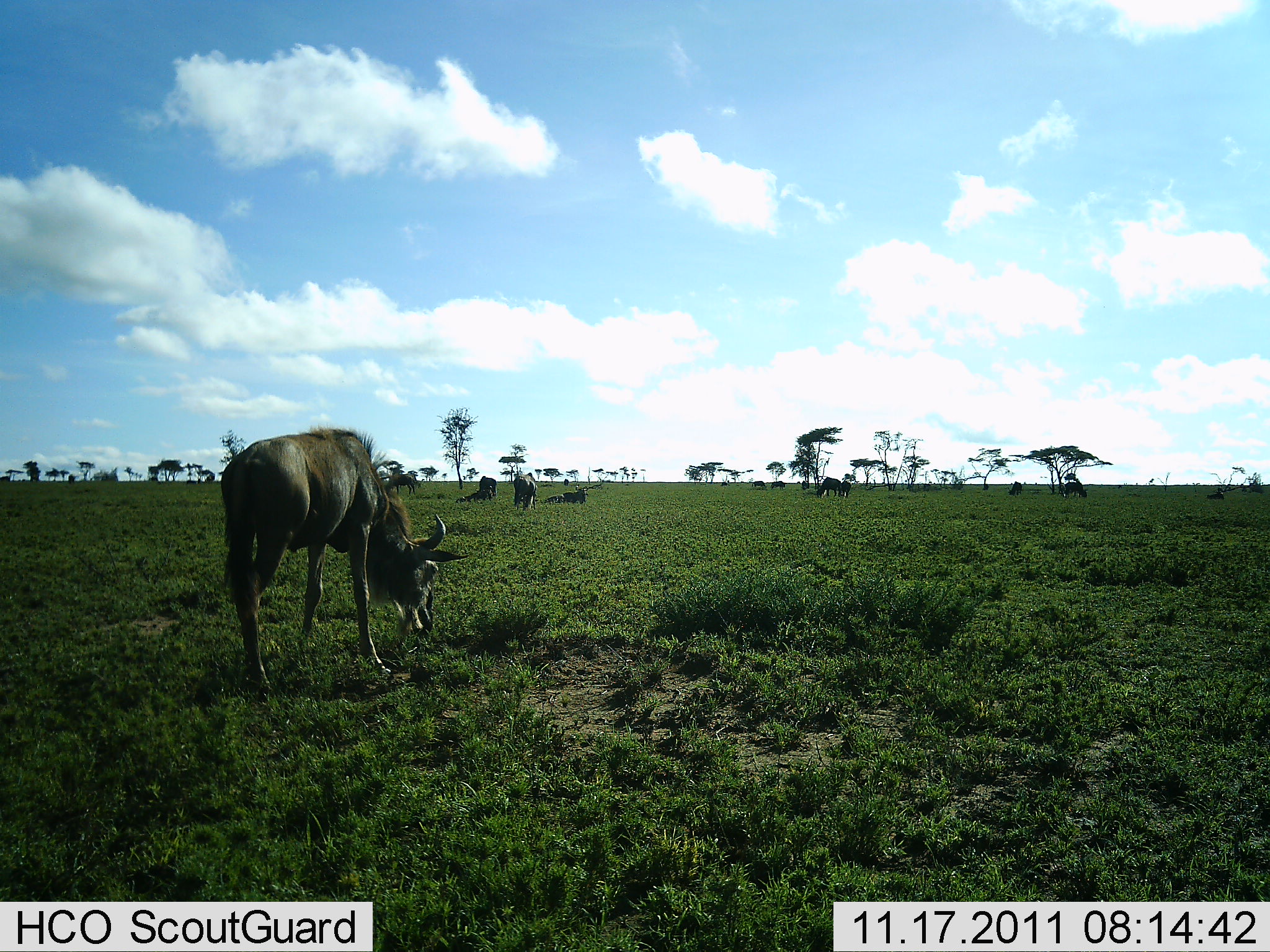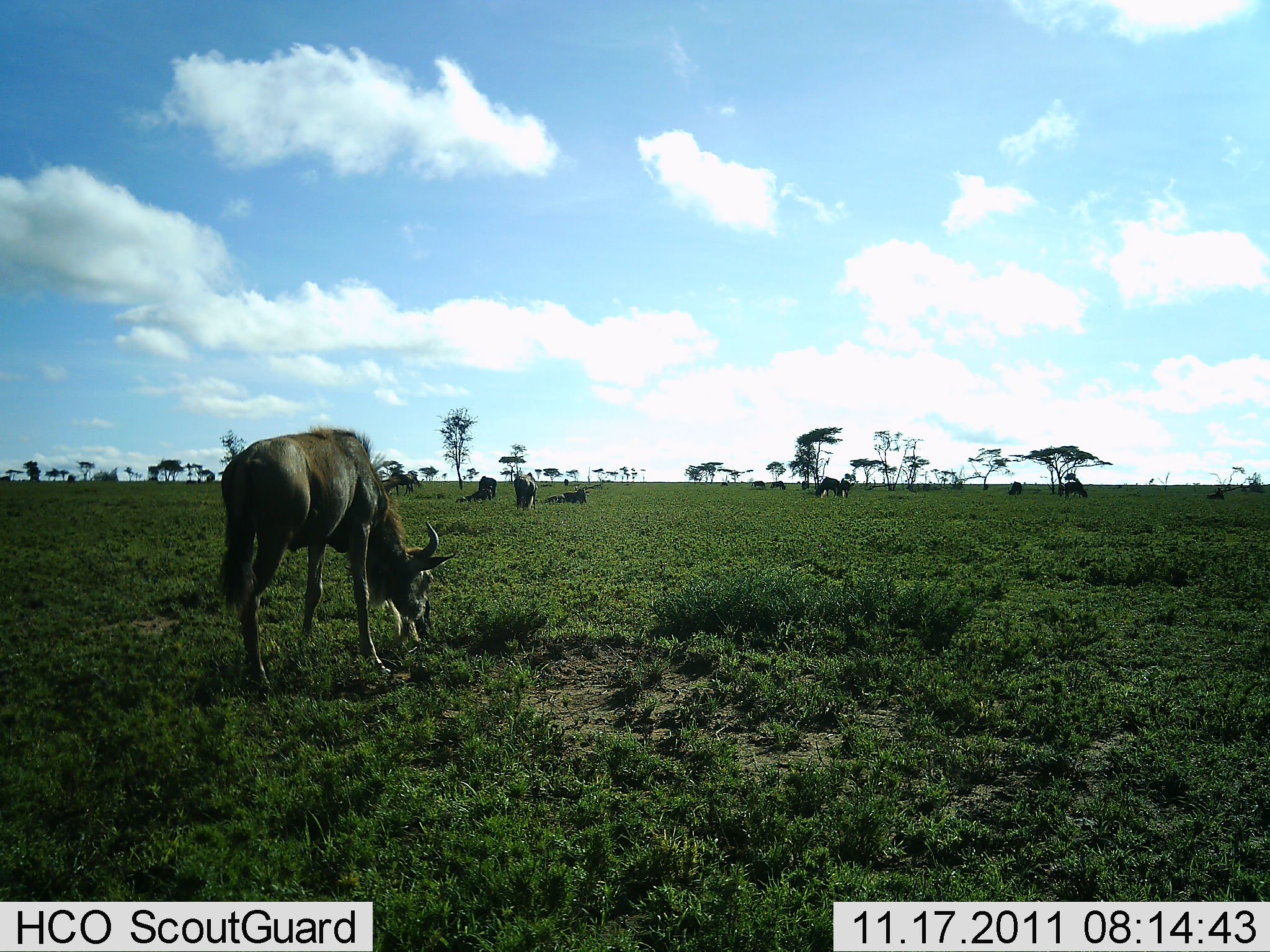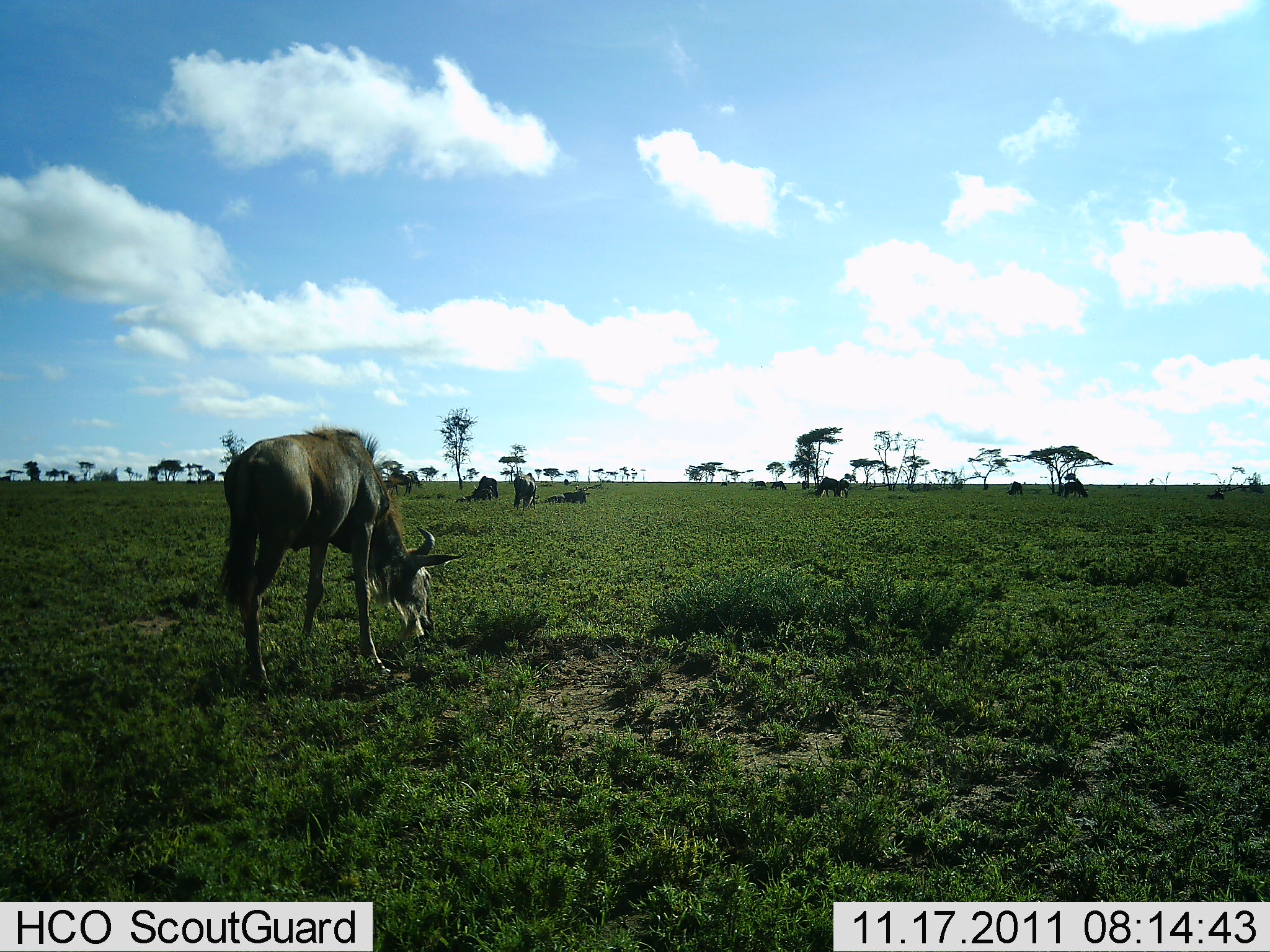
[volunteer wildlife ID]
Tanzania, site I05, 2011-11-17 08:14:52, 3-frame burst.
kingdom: Animalia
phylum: Chordata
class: Mammalia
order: Artiodactyla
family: Bovidae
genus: Connochaetes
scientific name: Connochaetes taurinus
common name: blue wildebeest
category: wildebeest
Wildebeest (blue wildebeest) (Connochaetes taurinus), count 8. Behavior (volunteer vote fractions): standing 36%, resting 45%, moving 0%, interacting 0%. Young present (vote fraction): 0%. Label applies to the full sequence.